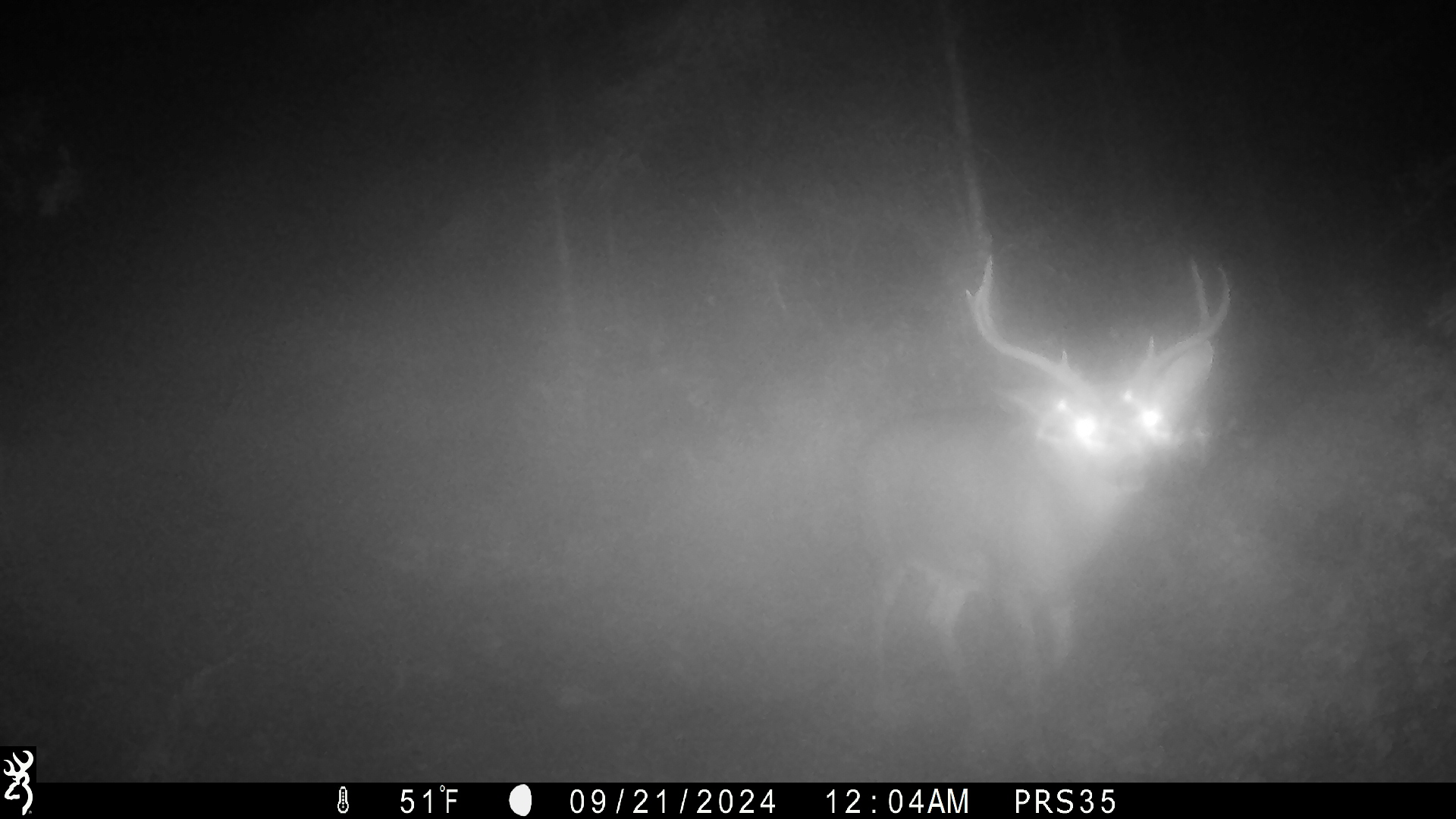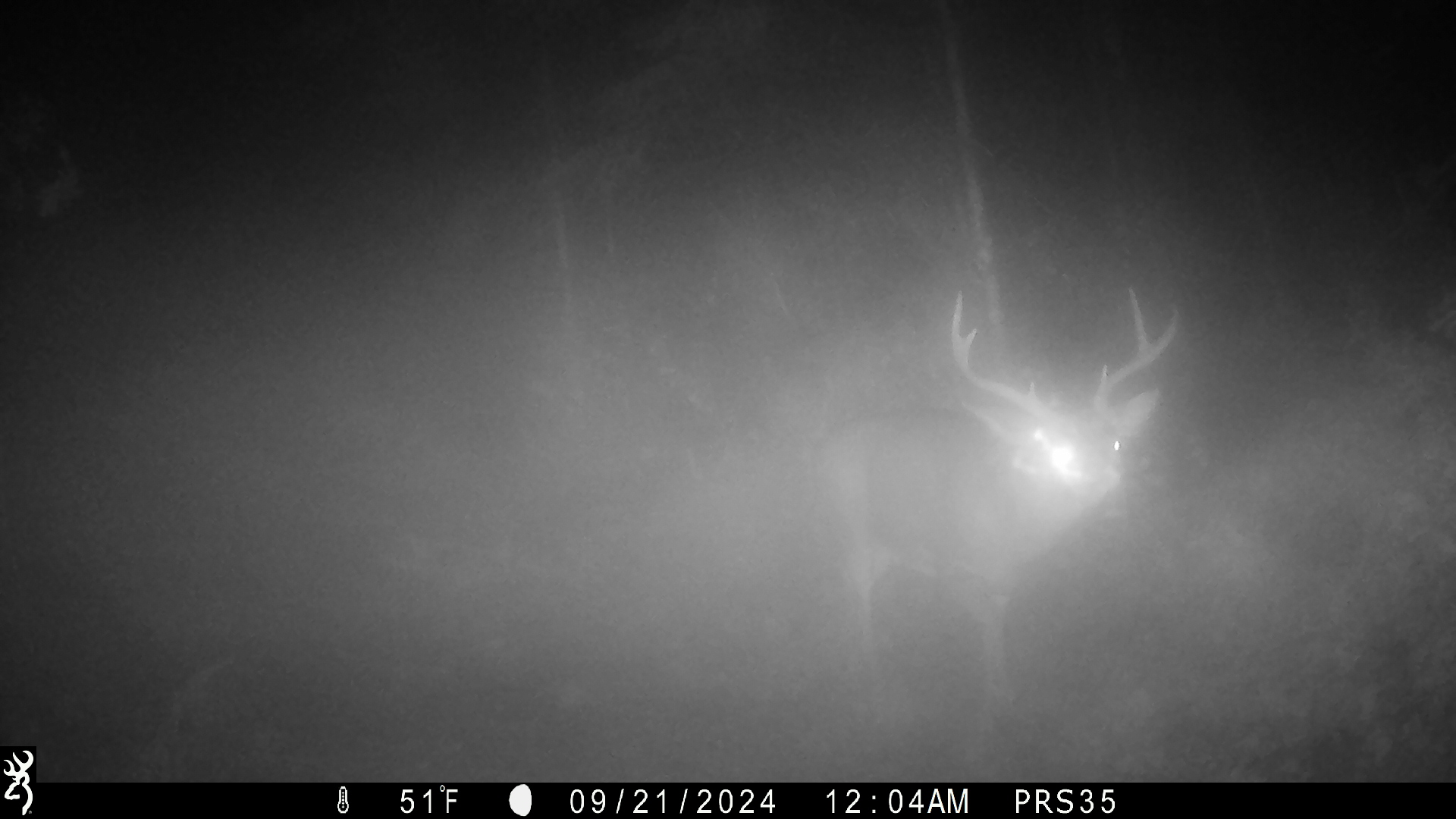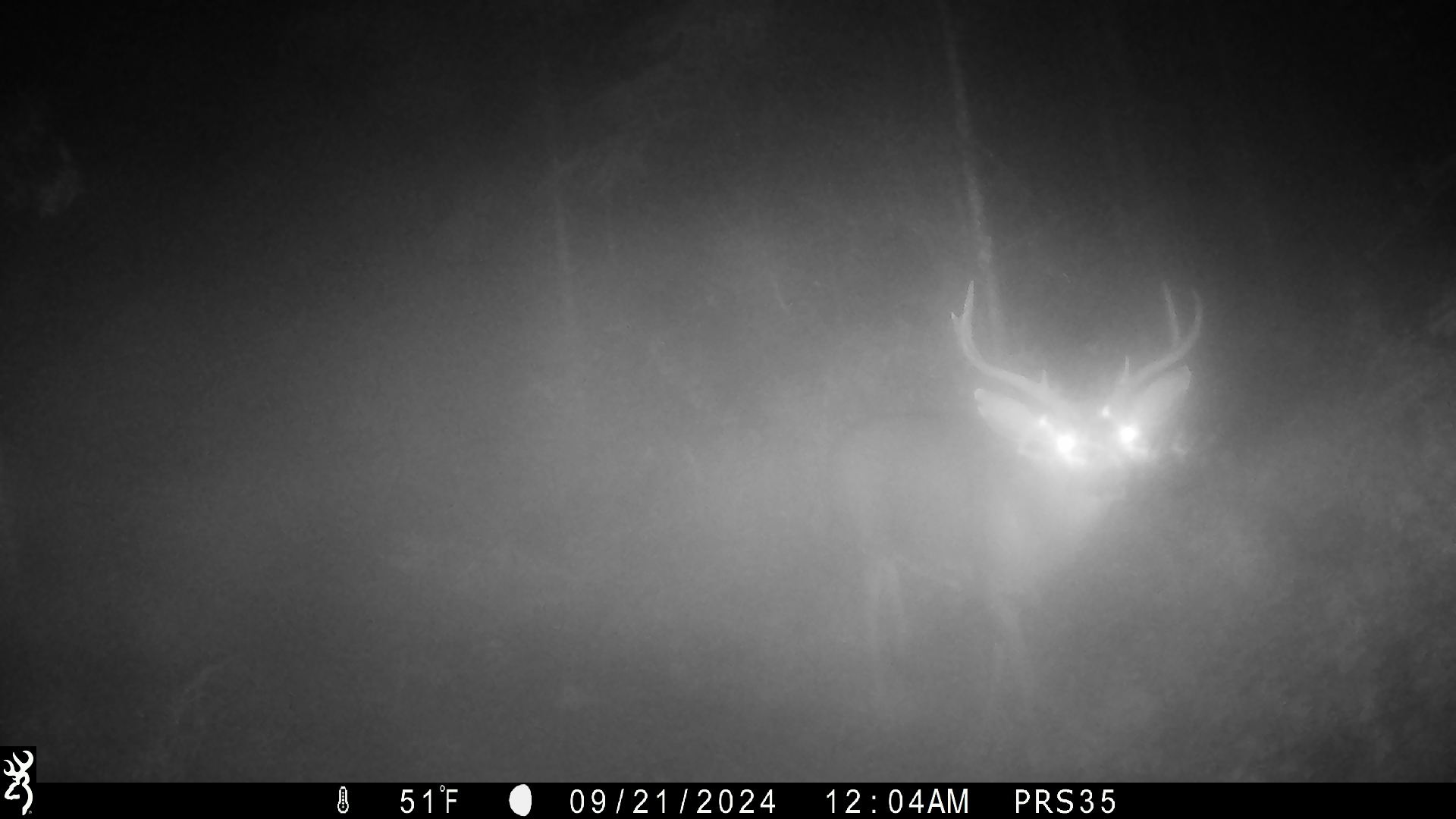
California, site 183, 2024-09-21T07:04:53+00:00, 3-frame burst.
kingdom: Animalia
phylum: Chordata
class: Mammalia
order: Artiodactyla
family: Cervidae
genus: Odocoileus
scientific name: Odocoileus hemionus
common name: mule deer